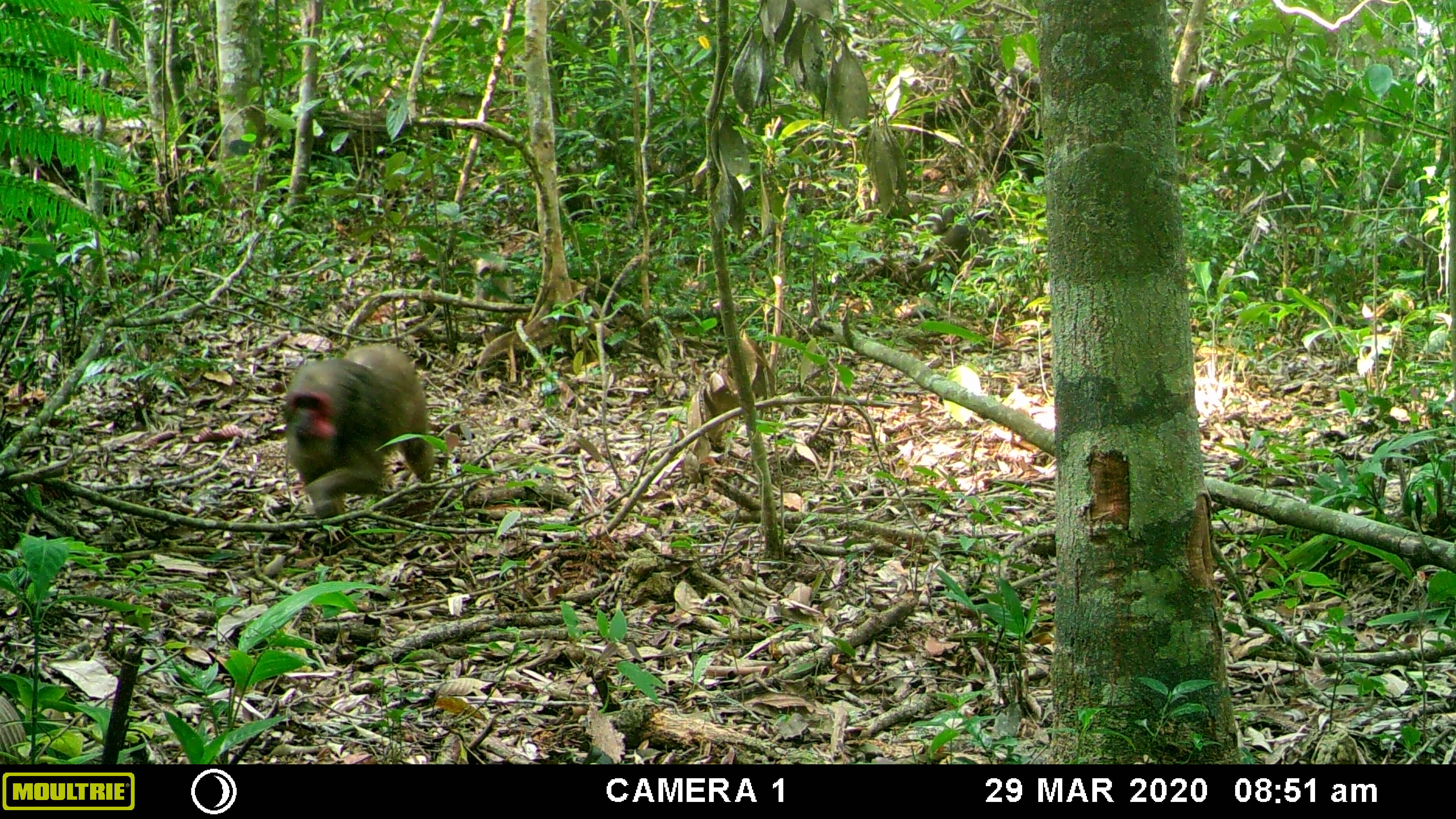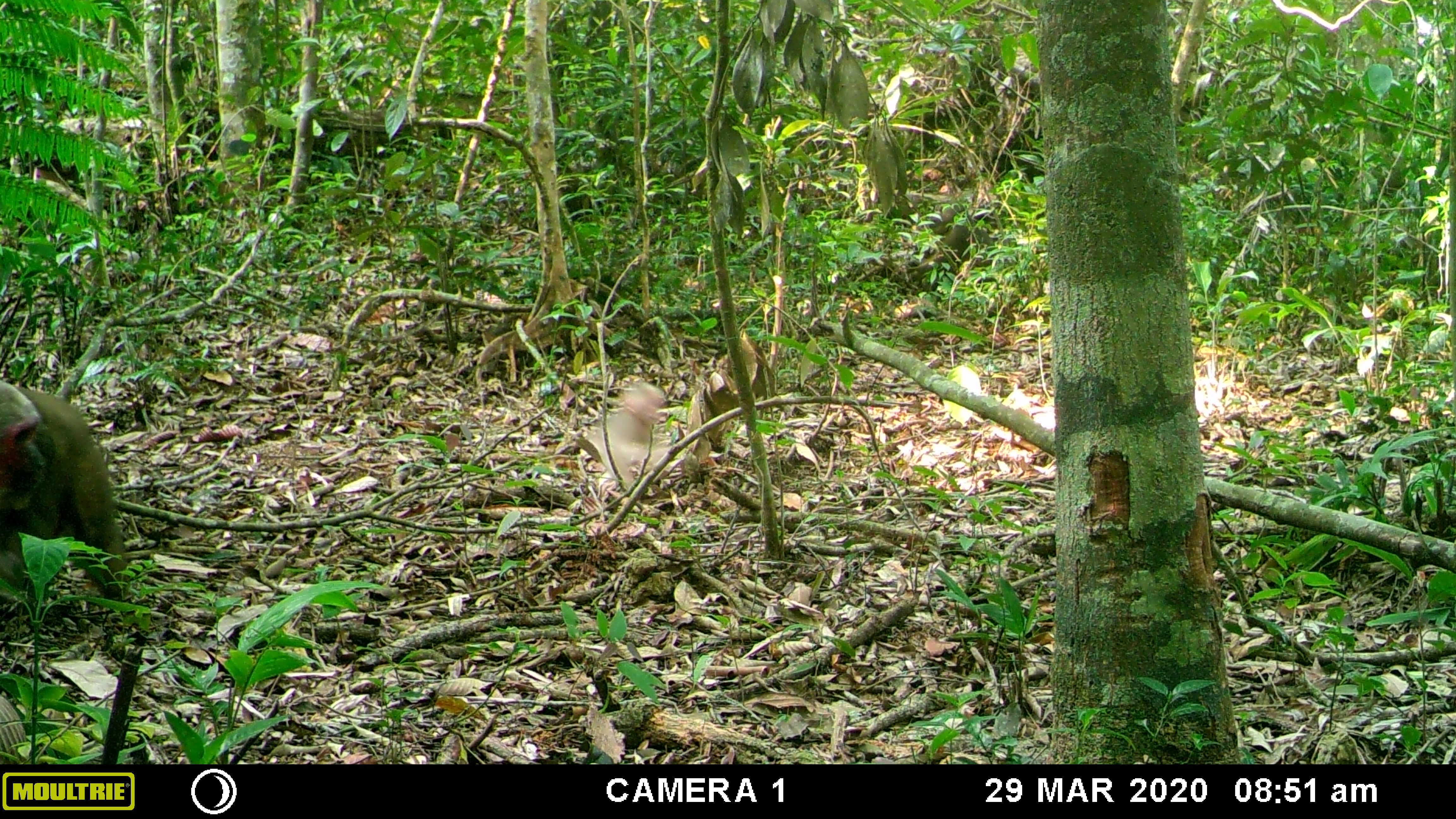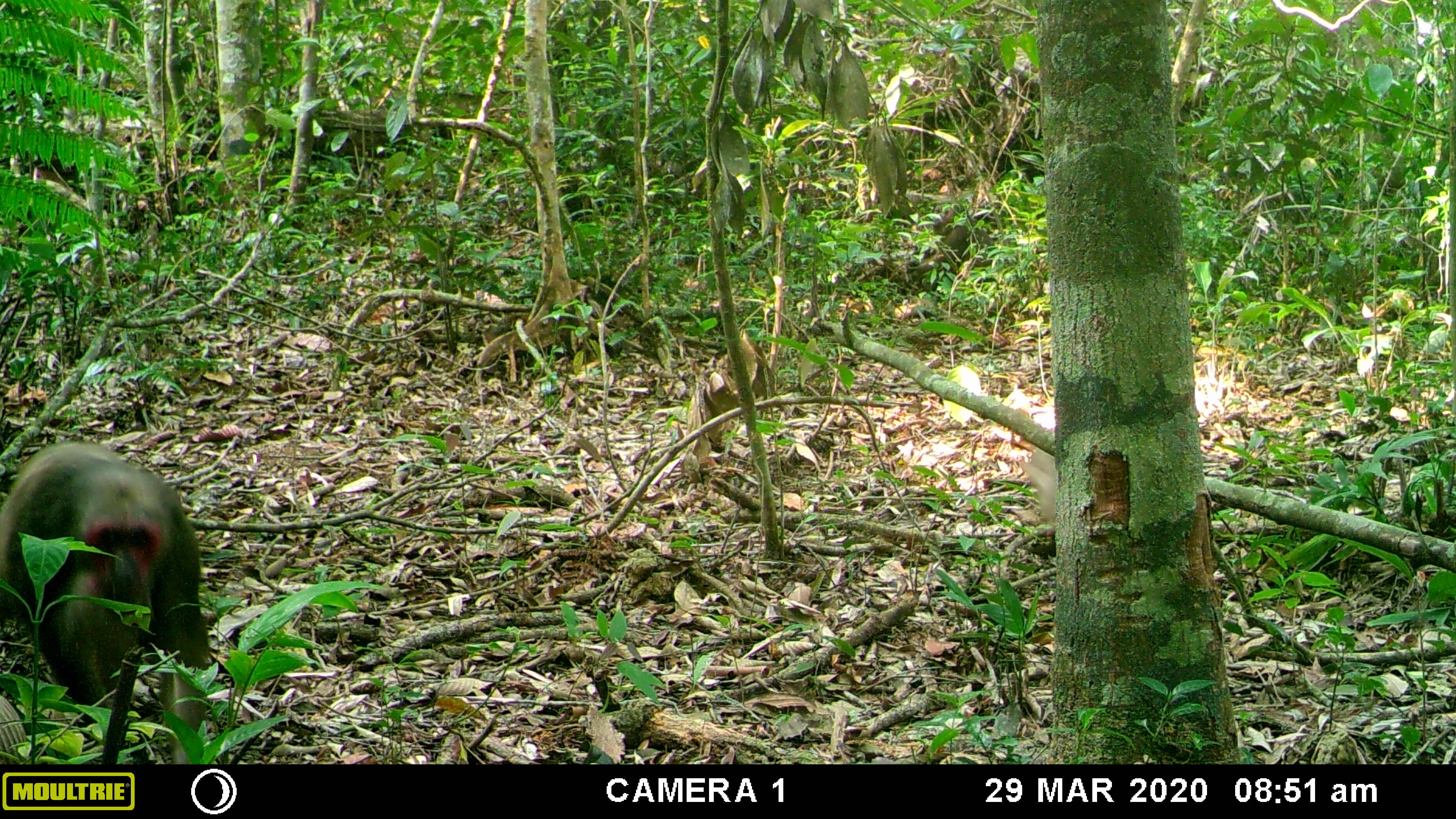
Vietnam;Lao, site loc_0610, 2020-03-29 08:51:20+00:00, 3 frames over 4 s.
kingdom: Animalia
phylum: Chordata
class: Mammalia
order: Primates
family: Cercopithecidae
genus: Macaca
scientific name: Macaca arctoides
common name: stump-tailed macaque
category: stump tailed macaque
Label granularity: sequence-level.